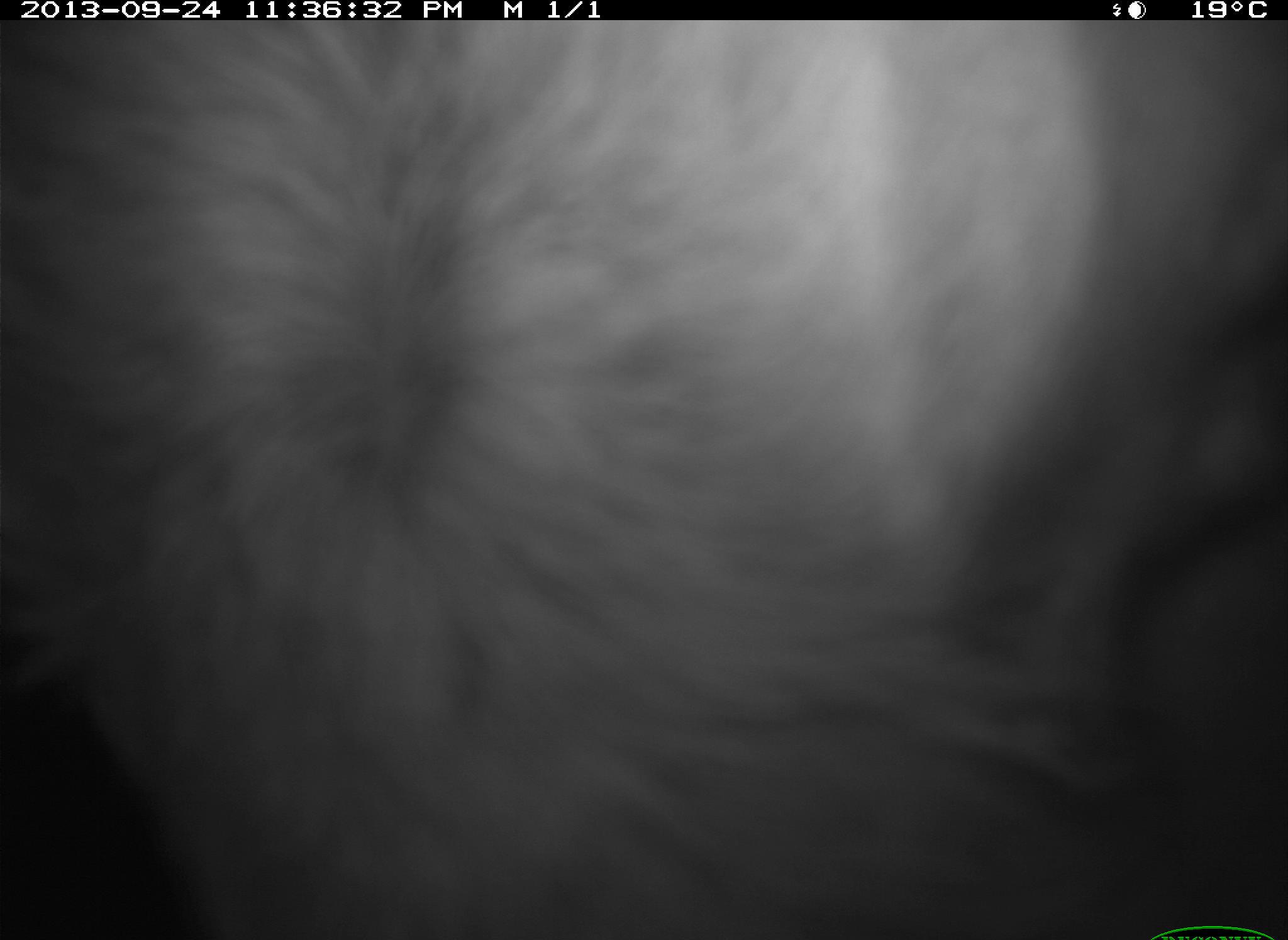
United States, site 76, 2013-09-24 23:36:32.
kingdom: Animalia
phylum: Chordata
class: Mammalia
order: Artiodactyla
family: Bovidae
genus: Bos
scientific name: Bos taurus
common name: cow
Cow (Bos taurus).